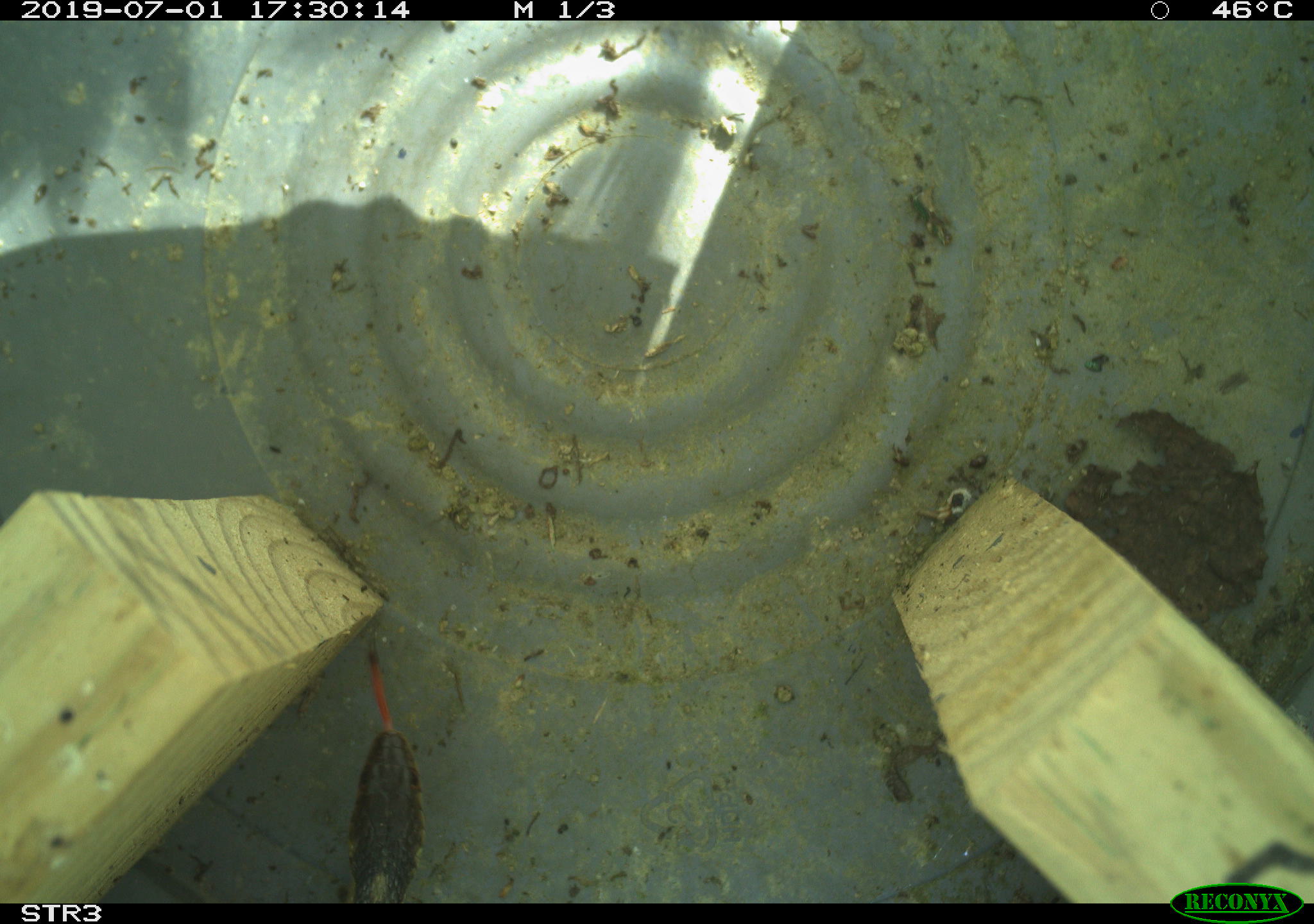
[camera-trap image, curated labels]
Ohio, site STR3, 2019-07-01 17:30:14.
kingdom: Animalia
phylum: Chordata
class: Reptilia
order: Squamata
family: Colubridae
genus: Thamnophis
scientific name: Thamnophis sirtalis sirtalis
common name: eastern gartersnake